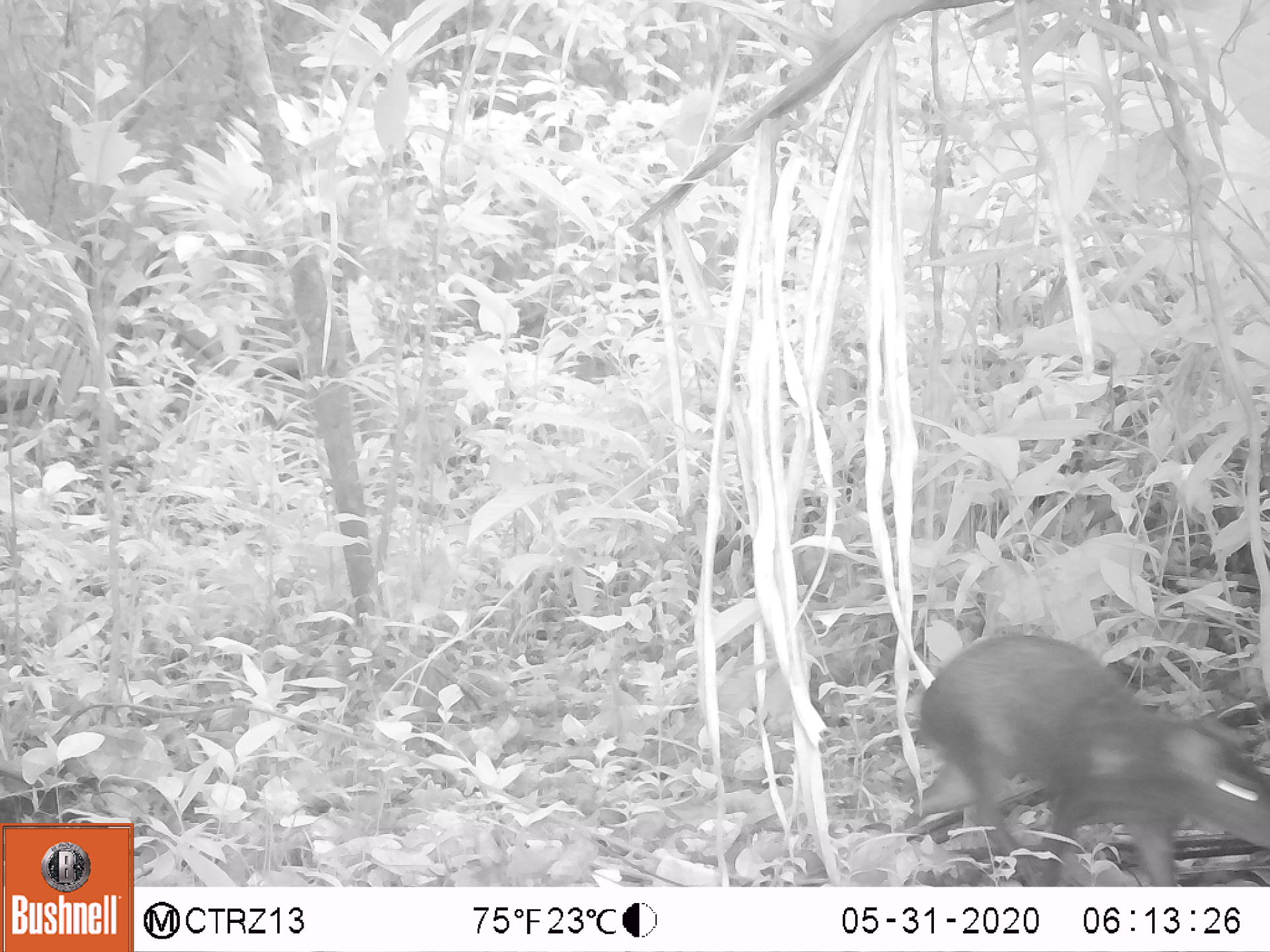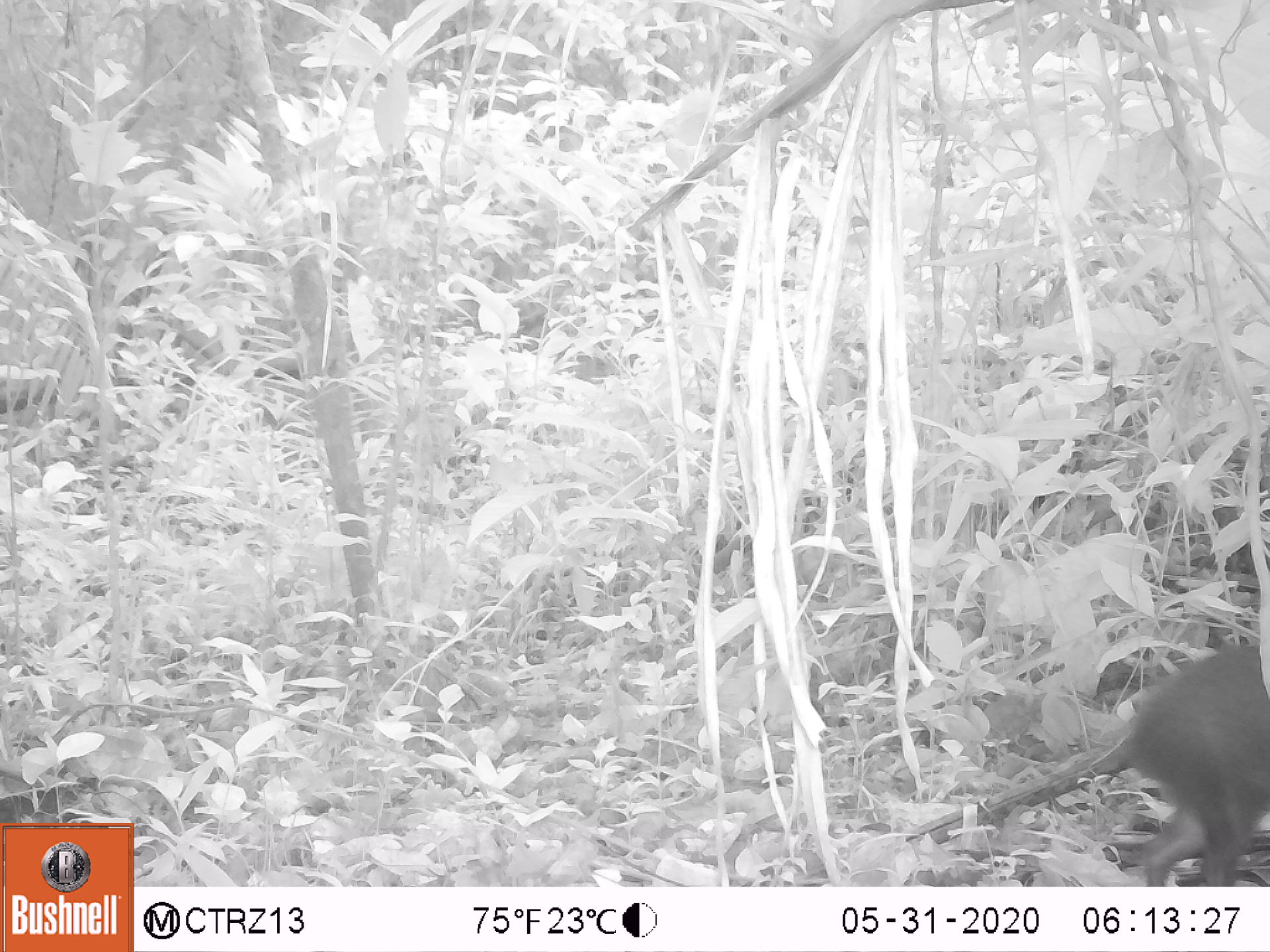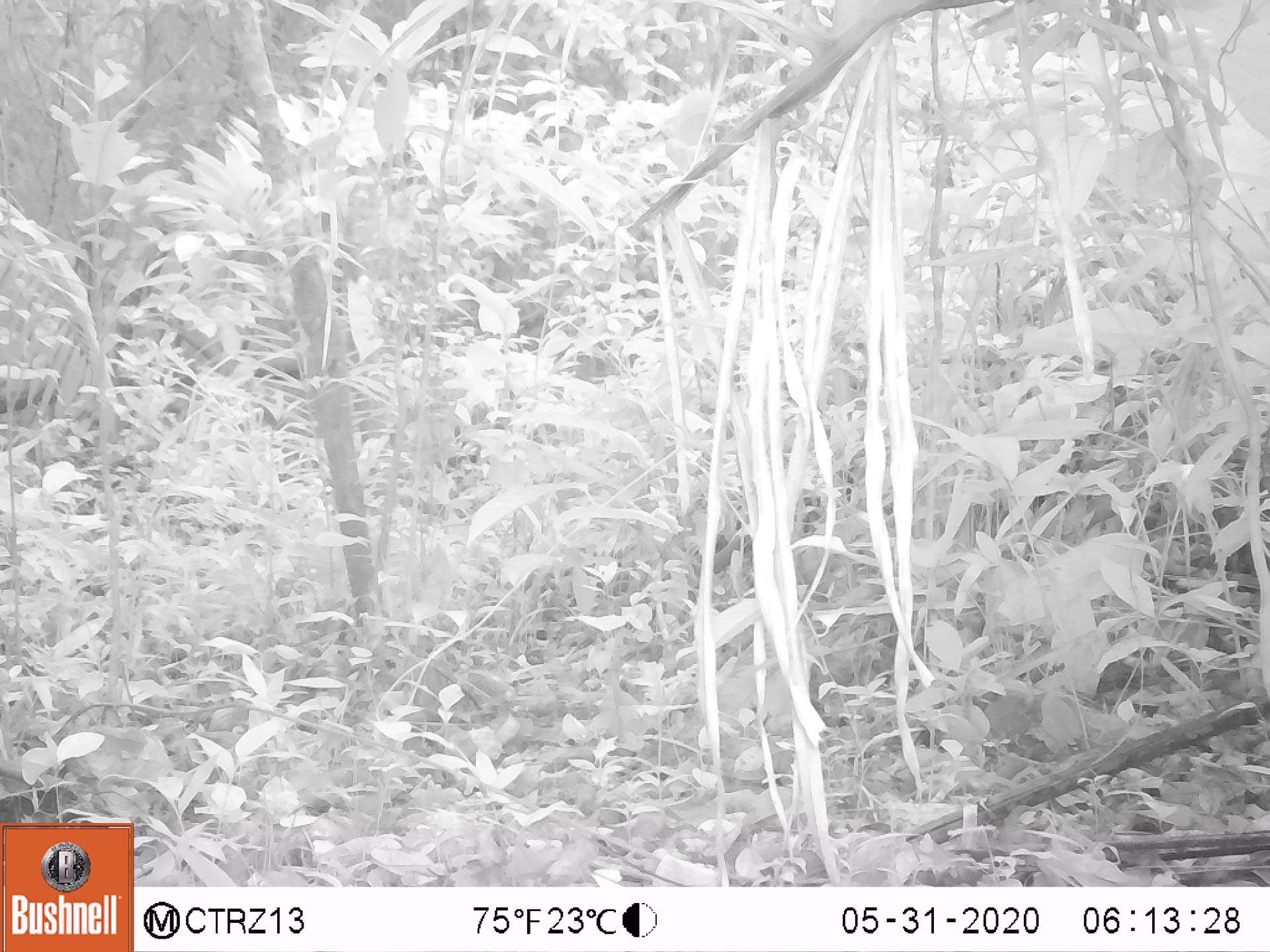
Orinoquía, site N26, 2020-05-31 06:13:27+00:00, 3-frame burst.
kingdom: Animalia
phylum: Chordata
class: Mammalia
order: Rodentia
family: Dasyproctidae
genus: Dasyprocta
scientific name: Dasyprocta fuliginosa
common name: black agouti